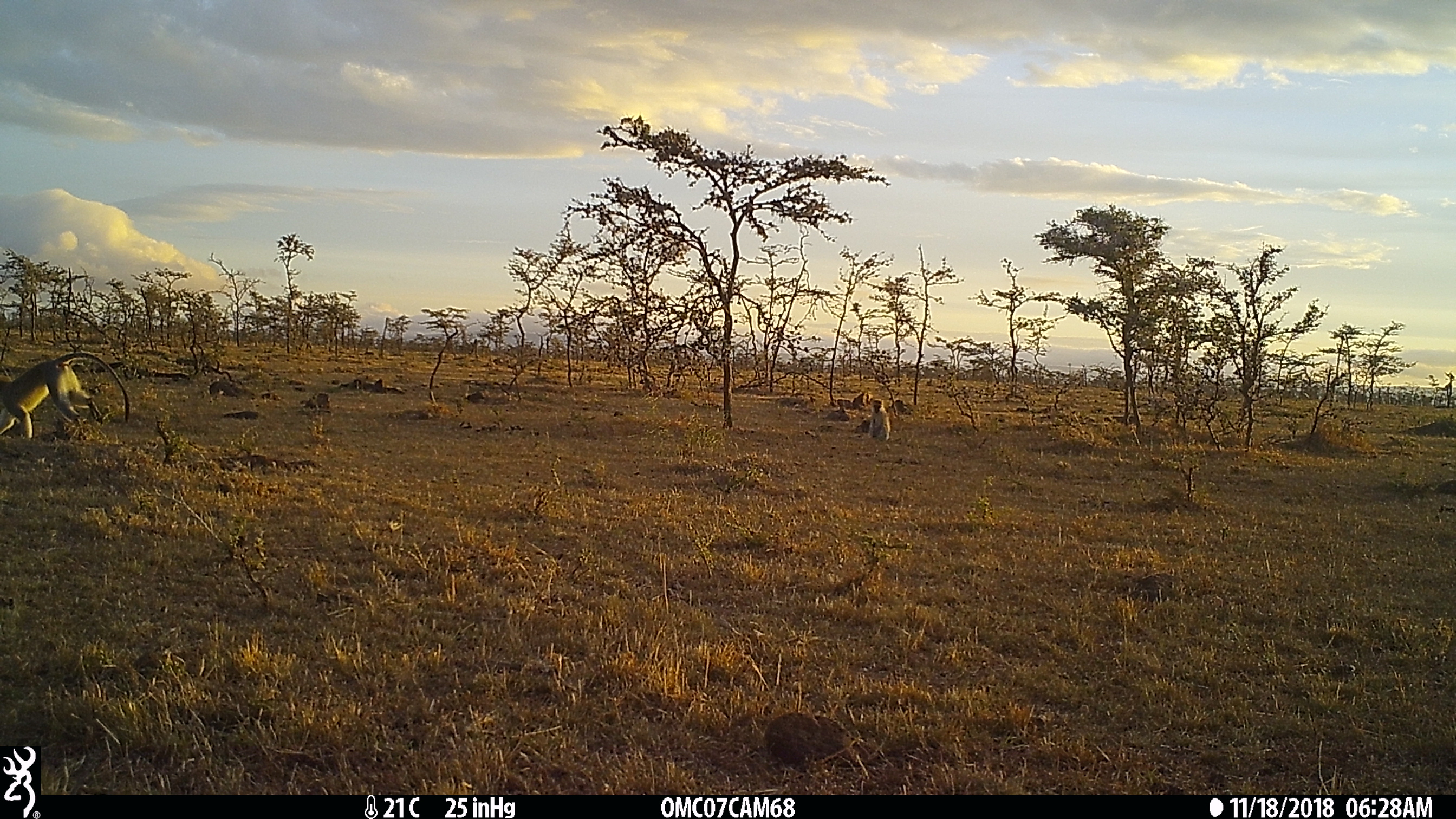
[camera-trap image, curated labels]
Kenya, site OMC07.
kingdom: Animalia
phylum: Chordata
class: Mammalia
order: Primates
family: Cercopithecidae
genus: Chlorocebus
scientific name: Chlorocebus pygerythrus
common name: vervet monkey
Vervet monkey (Chlorocebus pygerythrus).